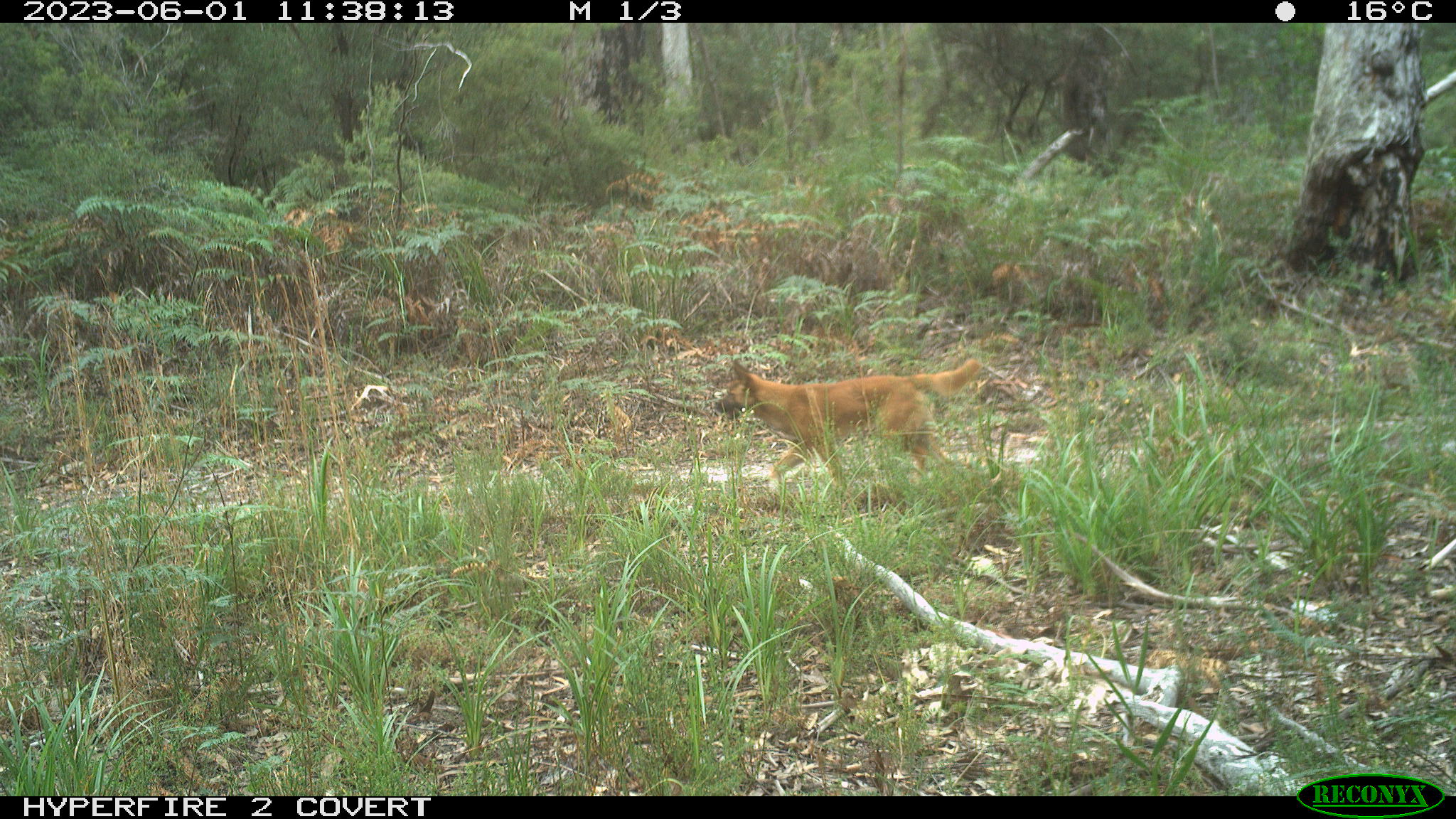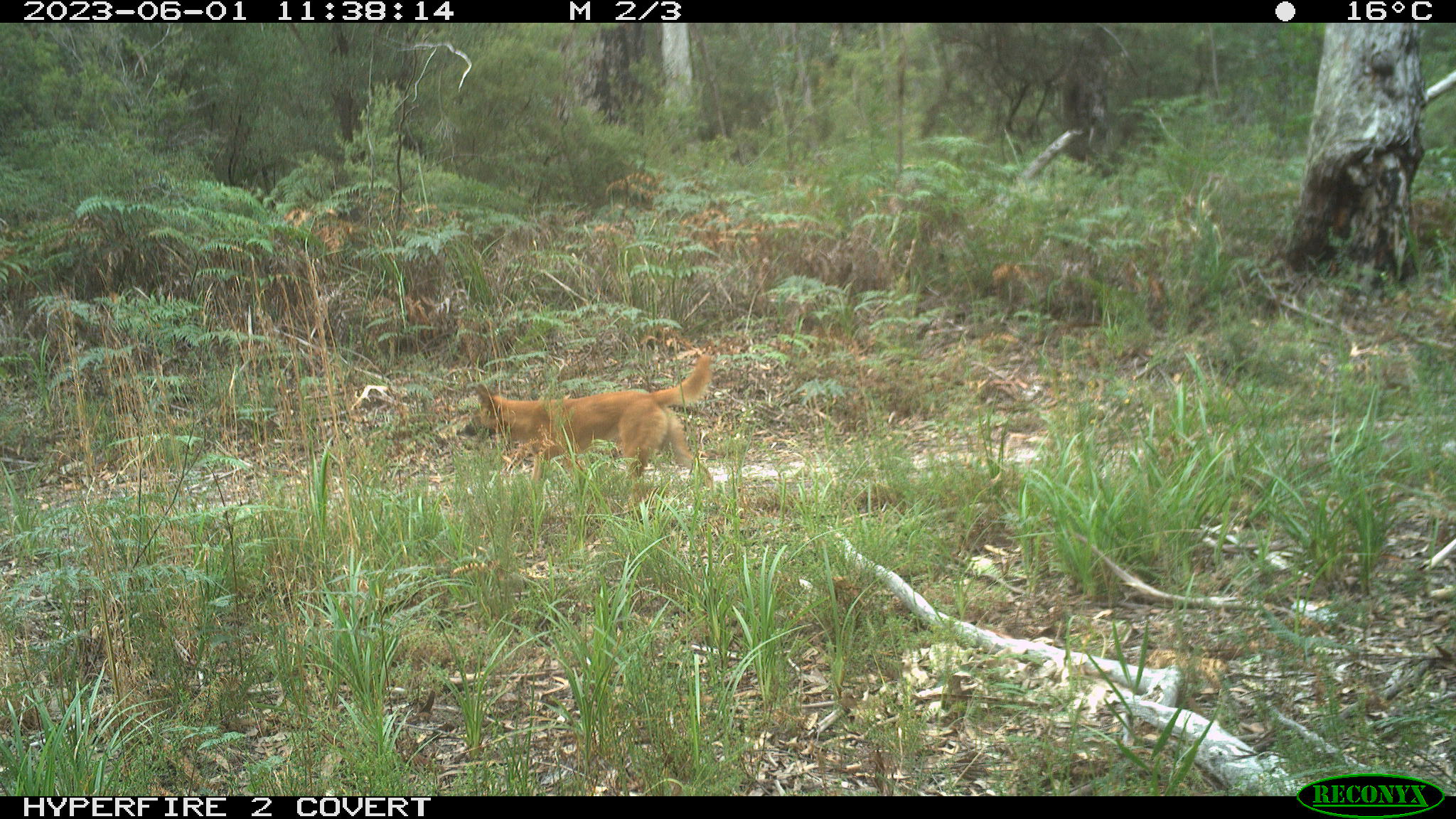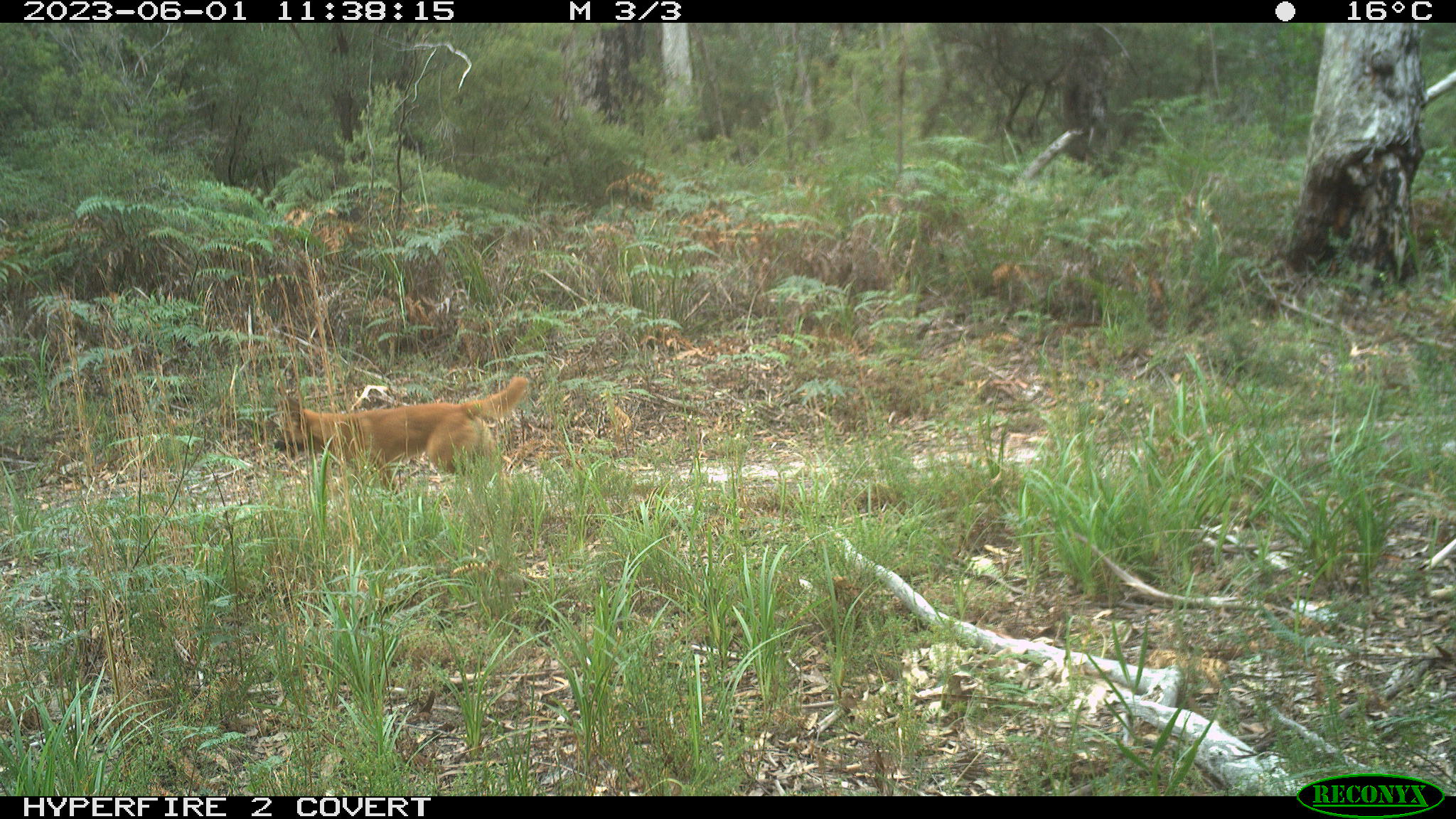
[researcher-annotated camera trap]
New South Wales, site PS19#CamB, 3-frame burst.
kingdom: Animalia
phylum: Chordata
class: Mammalia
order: Carnivora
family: Canidae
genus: Canis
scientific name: Canis familiaris dingo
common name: dingo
Dingo (Canis familiaris dingo).